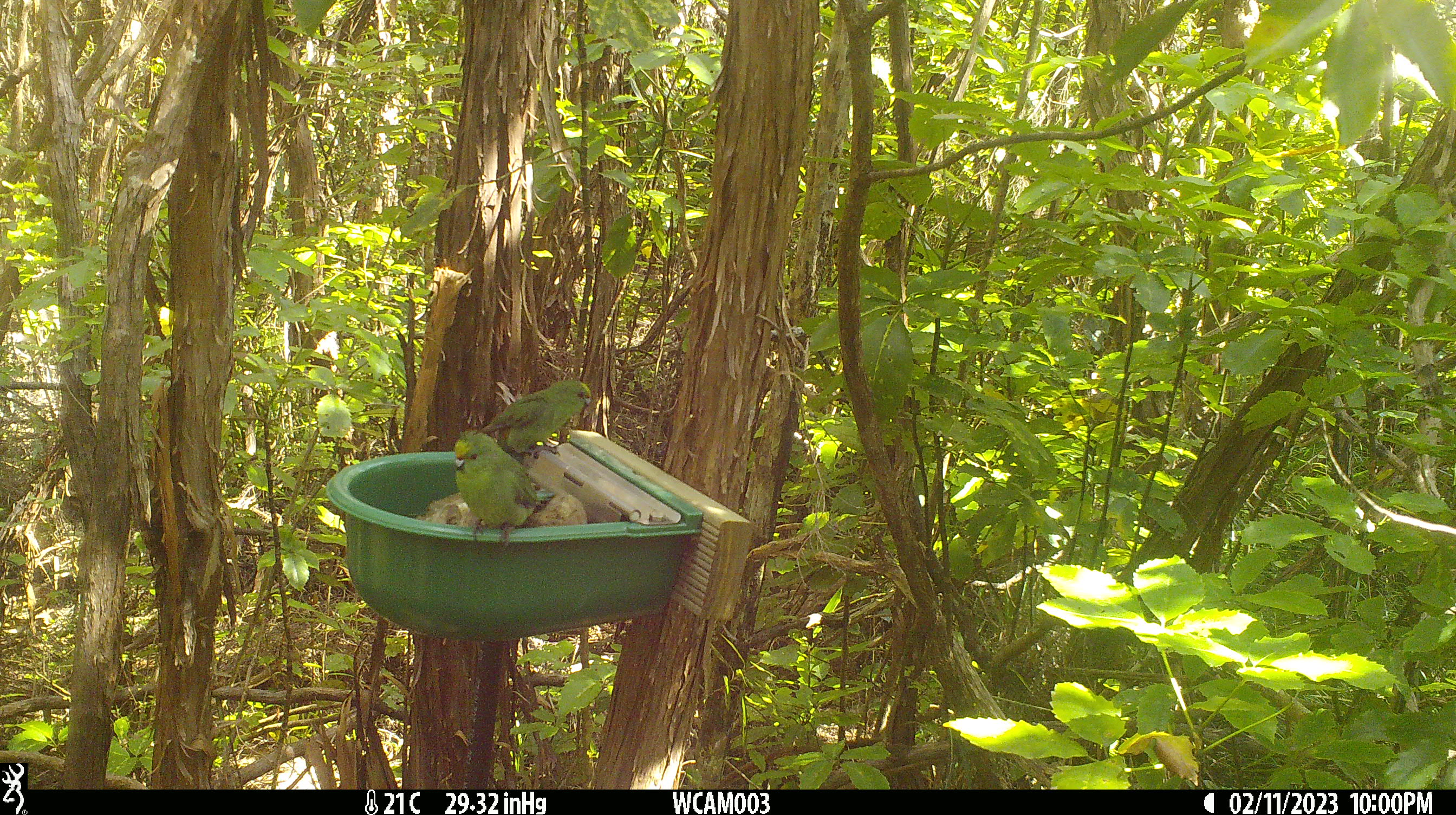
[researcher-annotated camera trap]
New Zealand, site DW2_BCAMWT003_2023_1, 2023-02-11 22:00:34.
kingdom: Animalia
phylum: Chordata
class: Aves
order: Psittaciformes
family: Psittaculidae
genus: Cyanoramphus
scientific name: Cyanoramphus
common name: parakeet